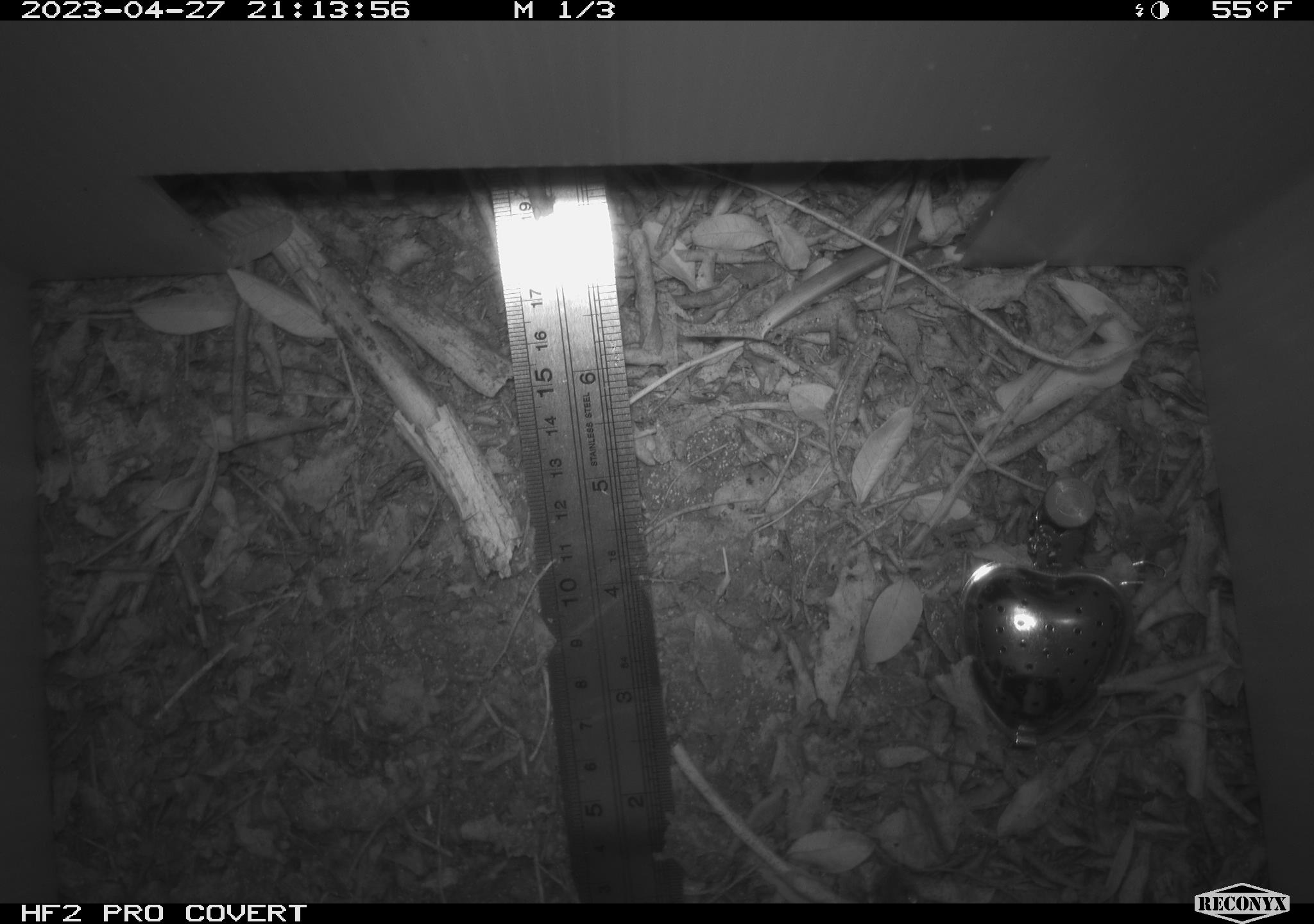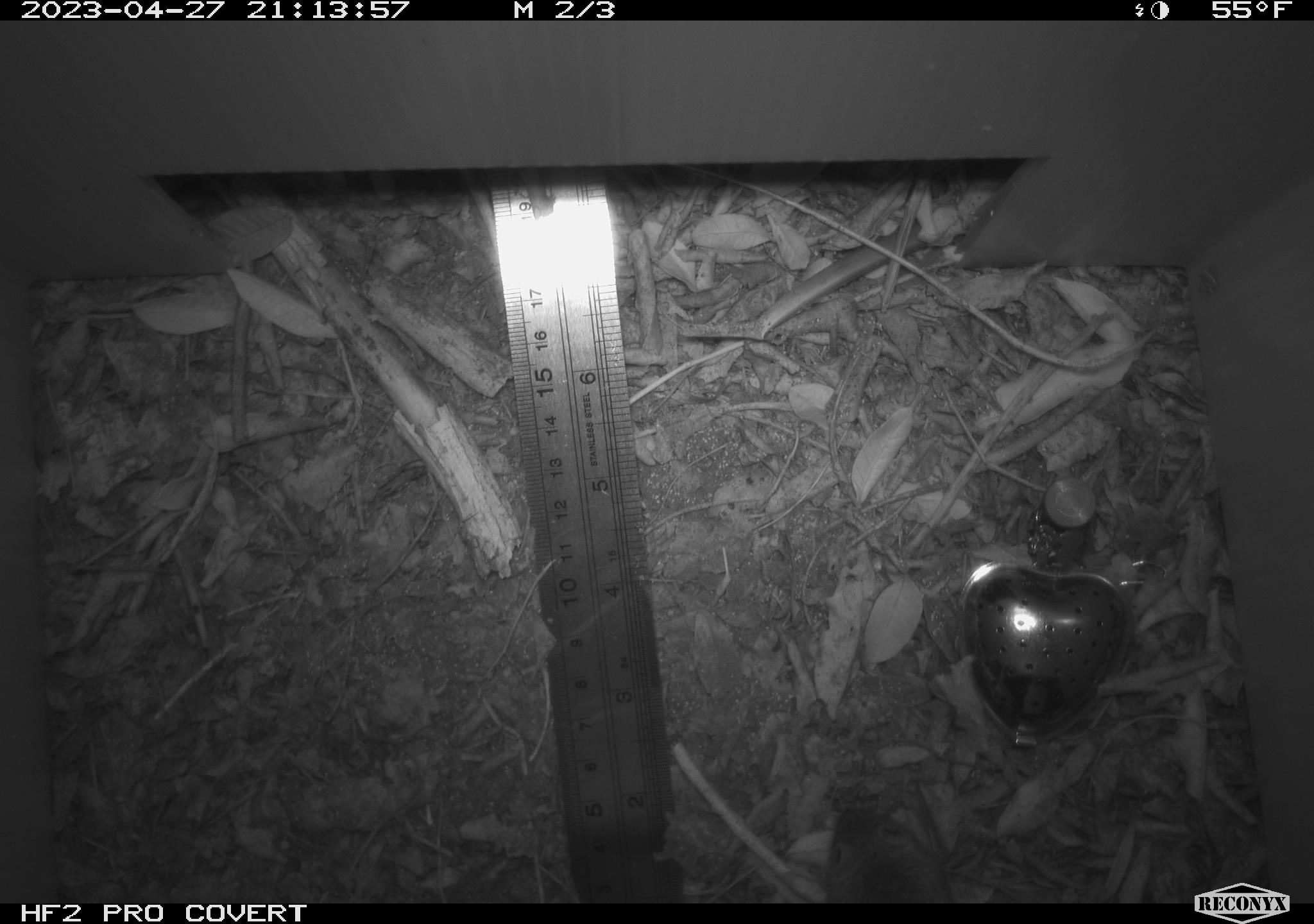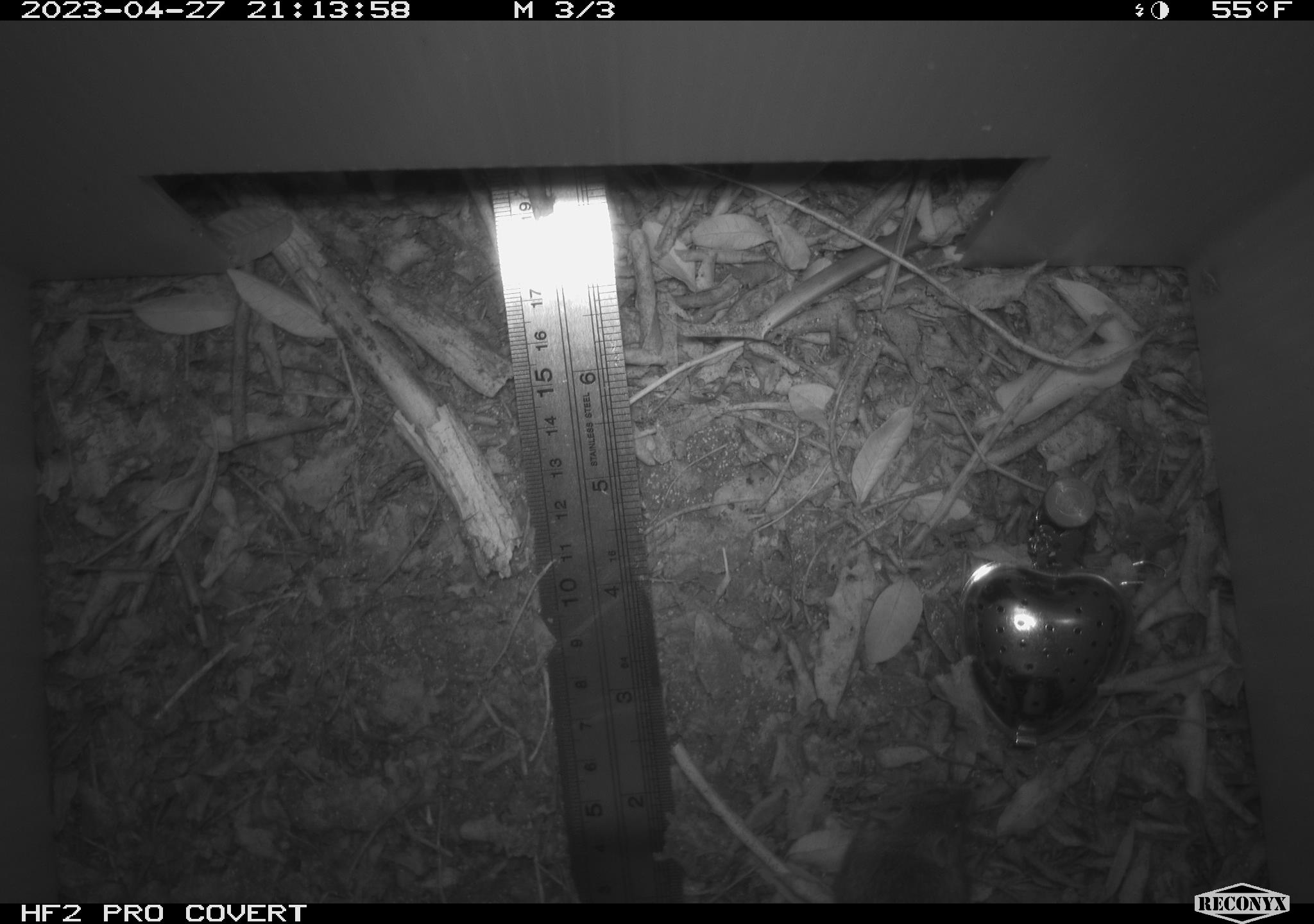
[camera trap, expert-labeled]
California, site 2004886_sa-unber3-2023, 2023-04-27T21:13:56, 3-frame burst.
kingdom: Animalia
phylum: Chordata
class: Mammalia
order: Rodentia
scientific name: Rodentia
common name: mouse species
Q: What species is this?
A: Mouse species (Rodentia).